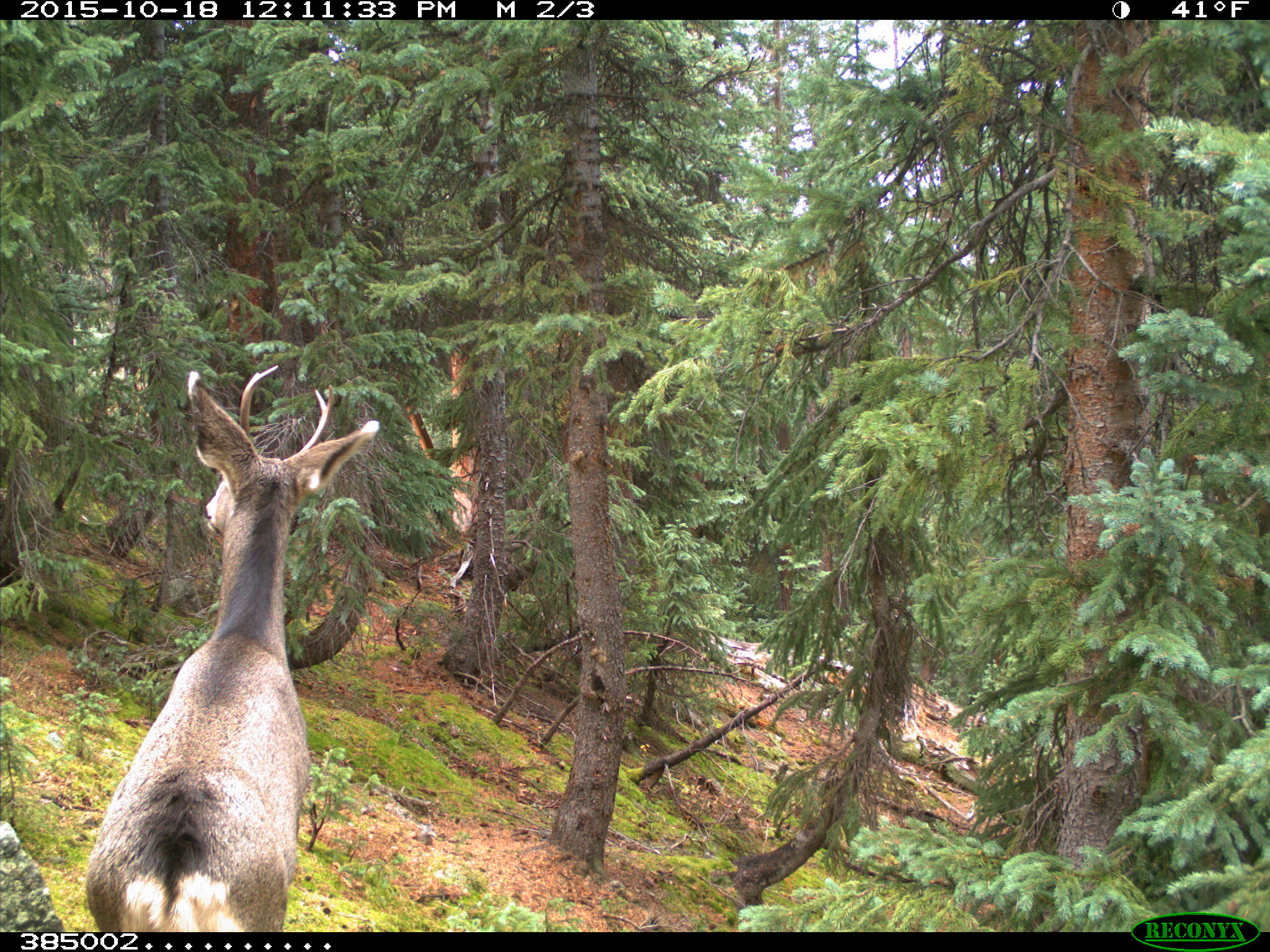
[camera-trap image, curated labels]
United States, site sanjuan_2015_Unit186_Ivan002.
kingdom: Animalia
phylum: Chordata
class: Mammalia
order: Artiodactyla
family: Cervidae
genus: Odocoileus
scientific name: Odocoileus hemionus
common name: mule deer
Odocoileus hemionus (mule deer).